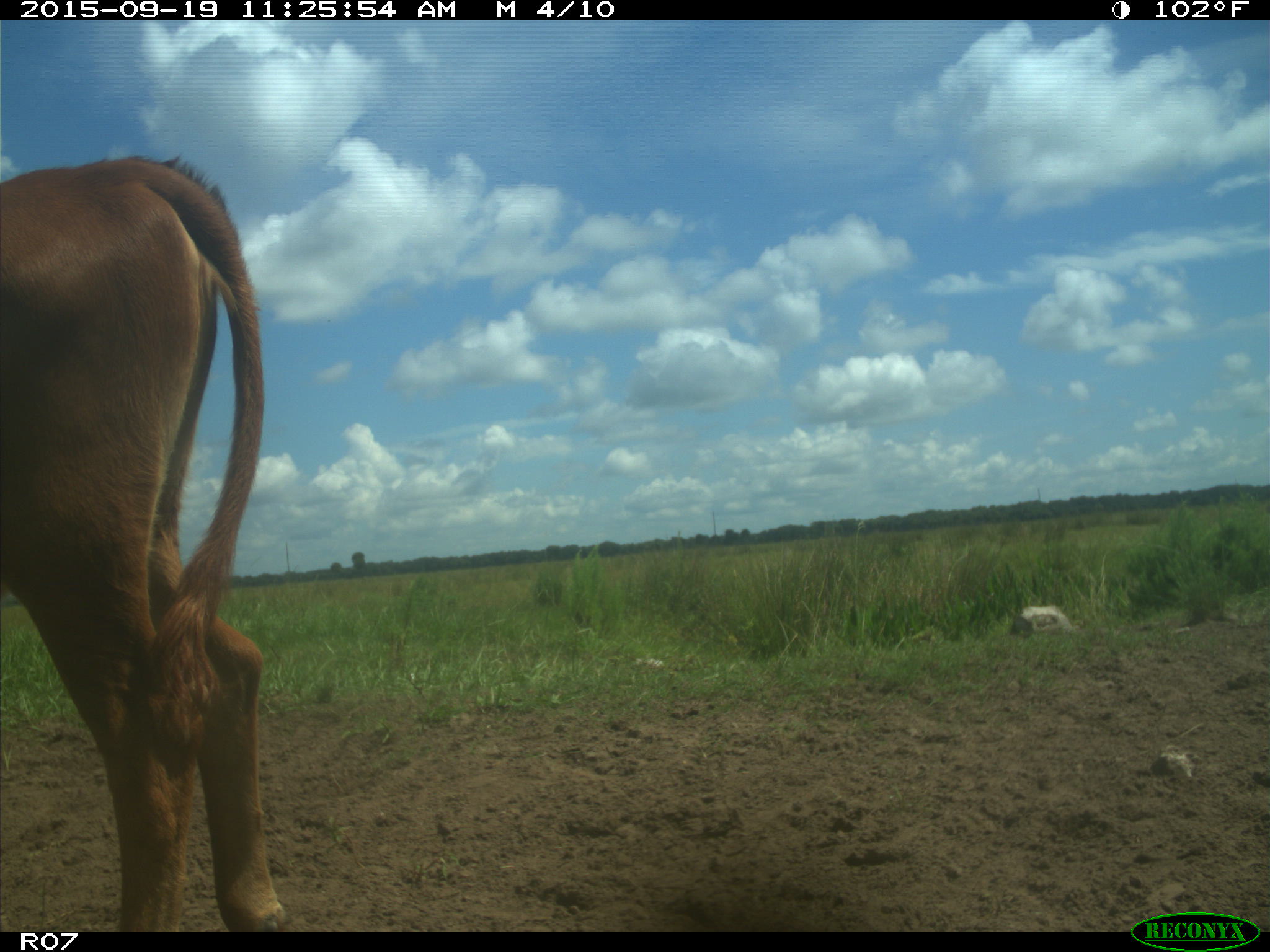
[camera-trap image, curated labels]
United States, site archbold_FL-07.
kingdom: Animalia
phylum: Chordata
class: Mammalia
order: Artiodactyla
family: Bovidae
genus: Bos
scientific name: Bos taurus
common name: domestic cow